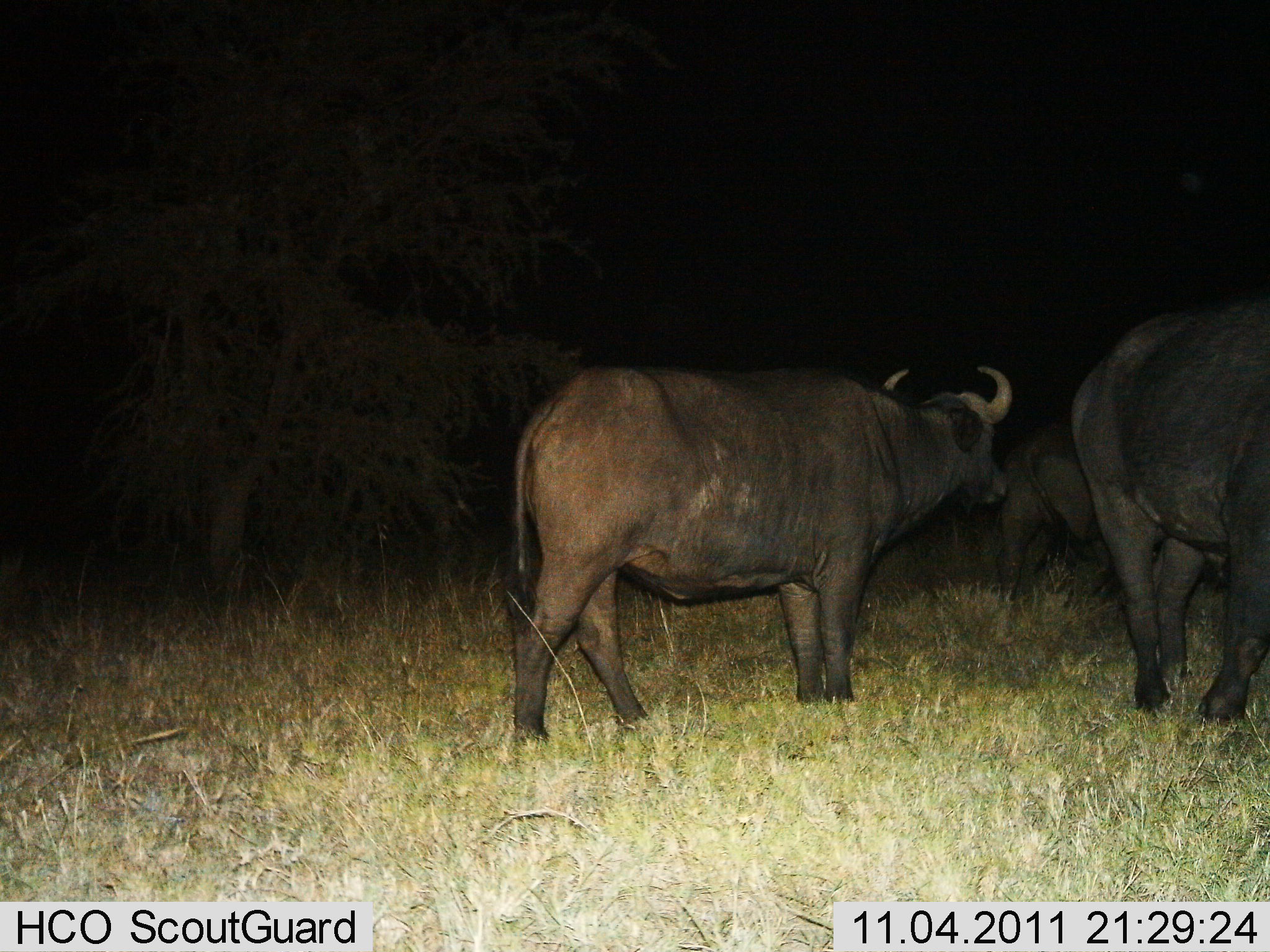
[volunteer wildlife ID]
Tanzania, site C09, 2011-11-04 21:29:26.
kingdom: Animalia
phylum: Chordata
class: Mammalia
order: Artiodactyla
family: Bovidae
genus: Syncerus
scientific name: Syncerus caffer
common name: cape buffalo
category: buffalo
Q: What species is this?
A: Buffalo (cape buffalo) (Syncerus caffer).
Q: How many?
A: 3.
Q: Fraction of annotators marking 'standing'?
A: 92%.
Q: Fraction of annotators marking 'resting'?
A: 8%.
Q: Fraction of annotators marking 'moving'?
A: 8%.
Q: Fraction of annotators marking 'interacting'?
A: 0%.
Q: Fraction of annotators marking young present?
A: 0%.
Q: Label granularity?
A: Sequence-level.